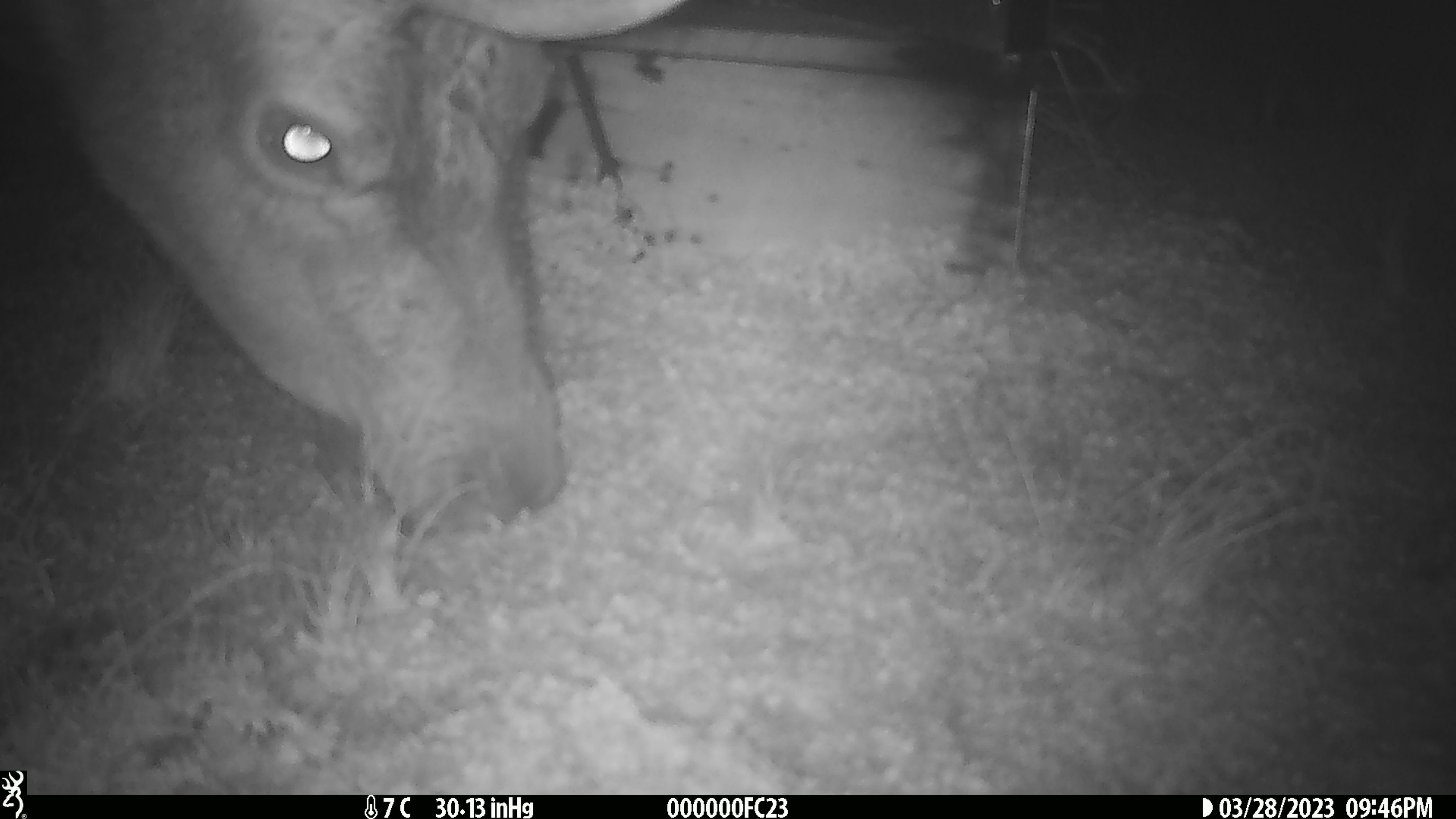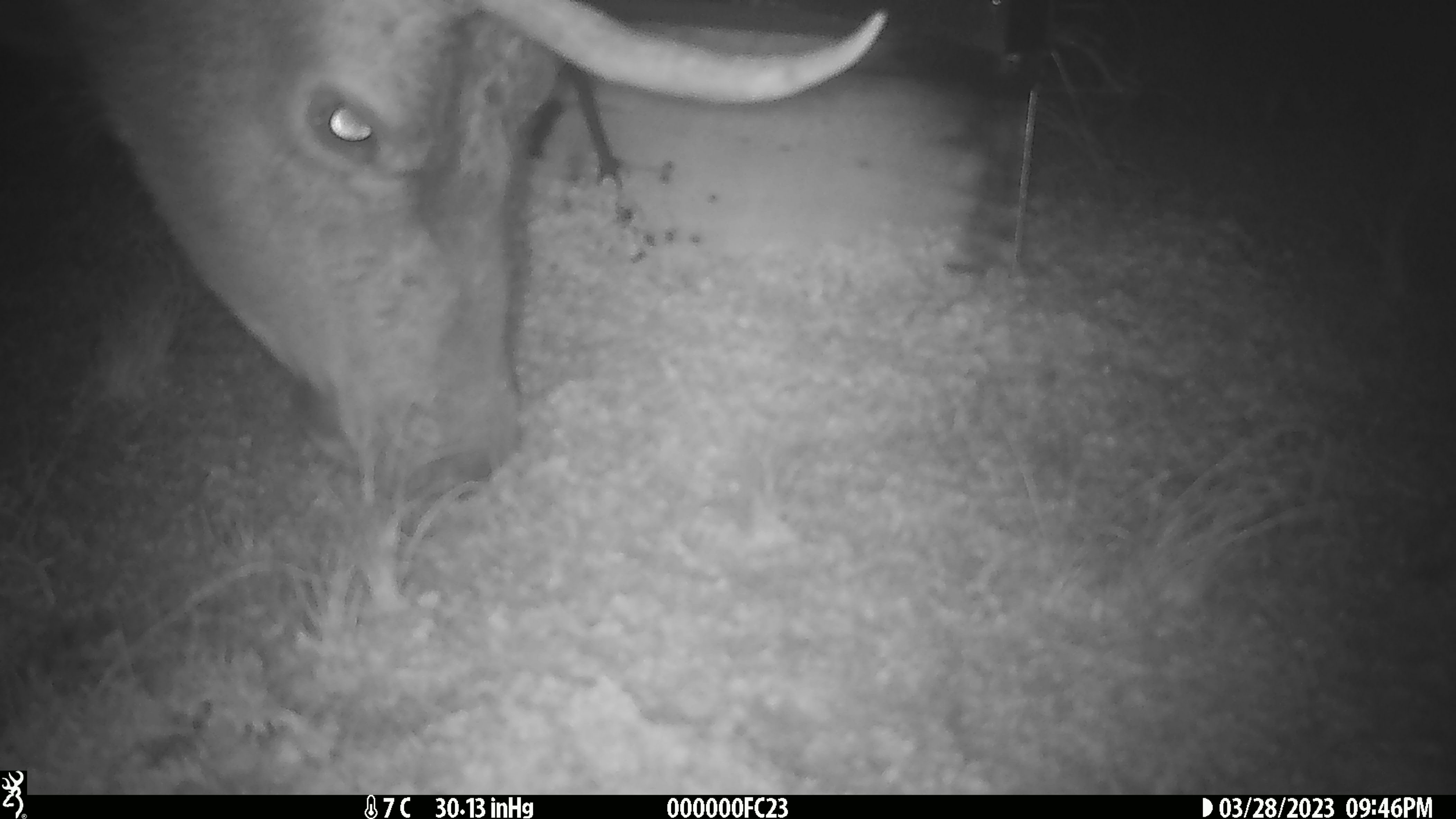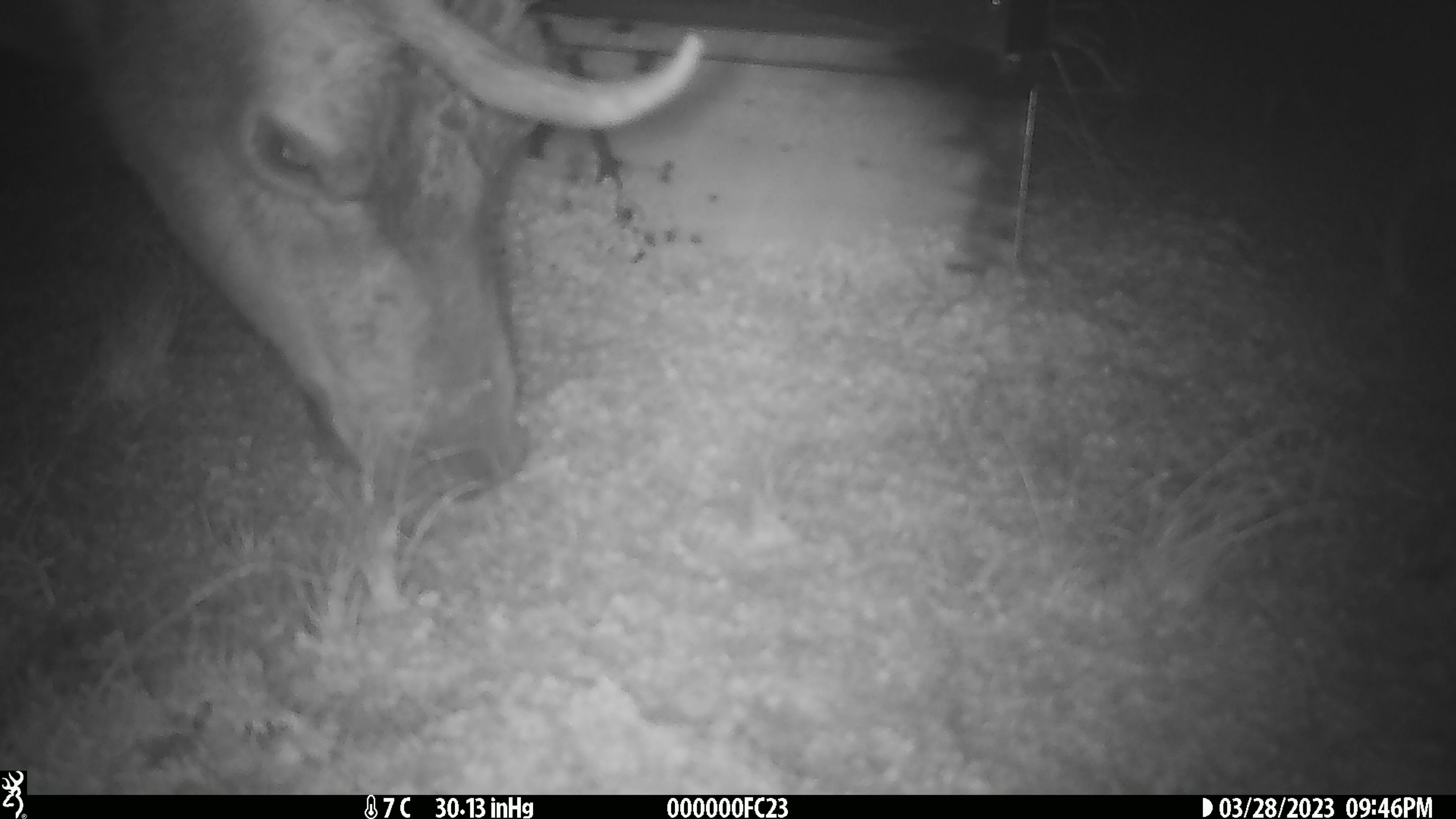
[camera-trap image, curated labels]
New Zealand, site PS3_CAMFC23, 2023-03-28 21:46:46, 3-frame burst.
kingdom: Animalia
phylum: Chordata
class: Mammalia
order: Artiodactyla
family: Cervidae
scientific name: Cervidae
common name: deer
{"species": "deer (Cervidae)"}